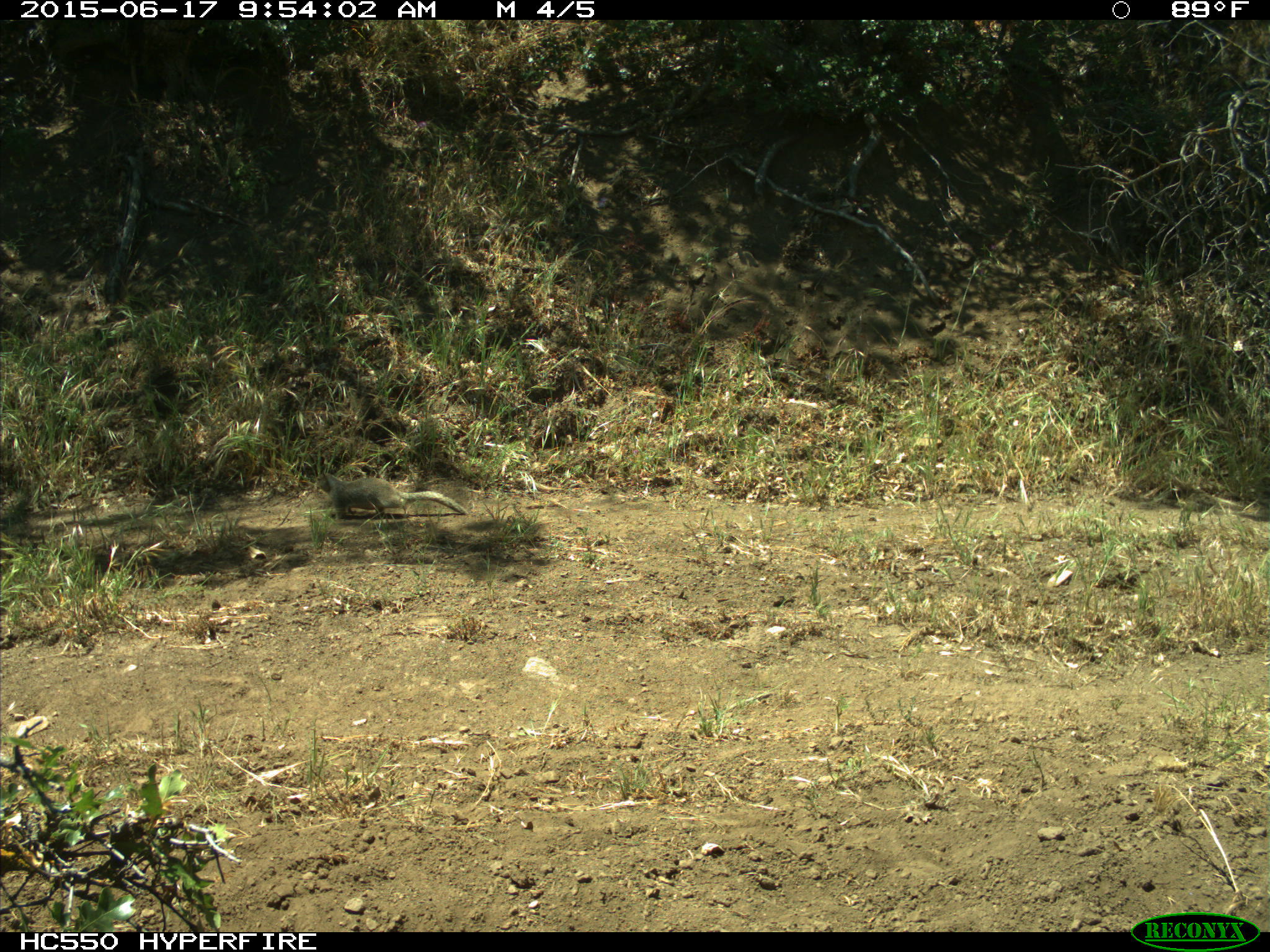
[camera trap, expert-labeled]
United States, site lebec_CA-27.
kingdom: Animalia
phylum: Chordata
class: Mammalia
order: Rodentia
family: Sciuridae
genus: Otospermophilus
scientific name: Otospermophilus beecheyi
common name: california ground squirrel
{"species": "Otospermophilus beecheyi (california ground squirrel)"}